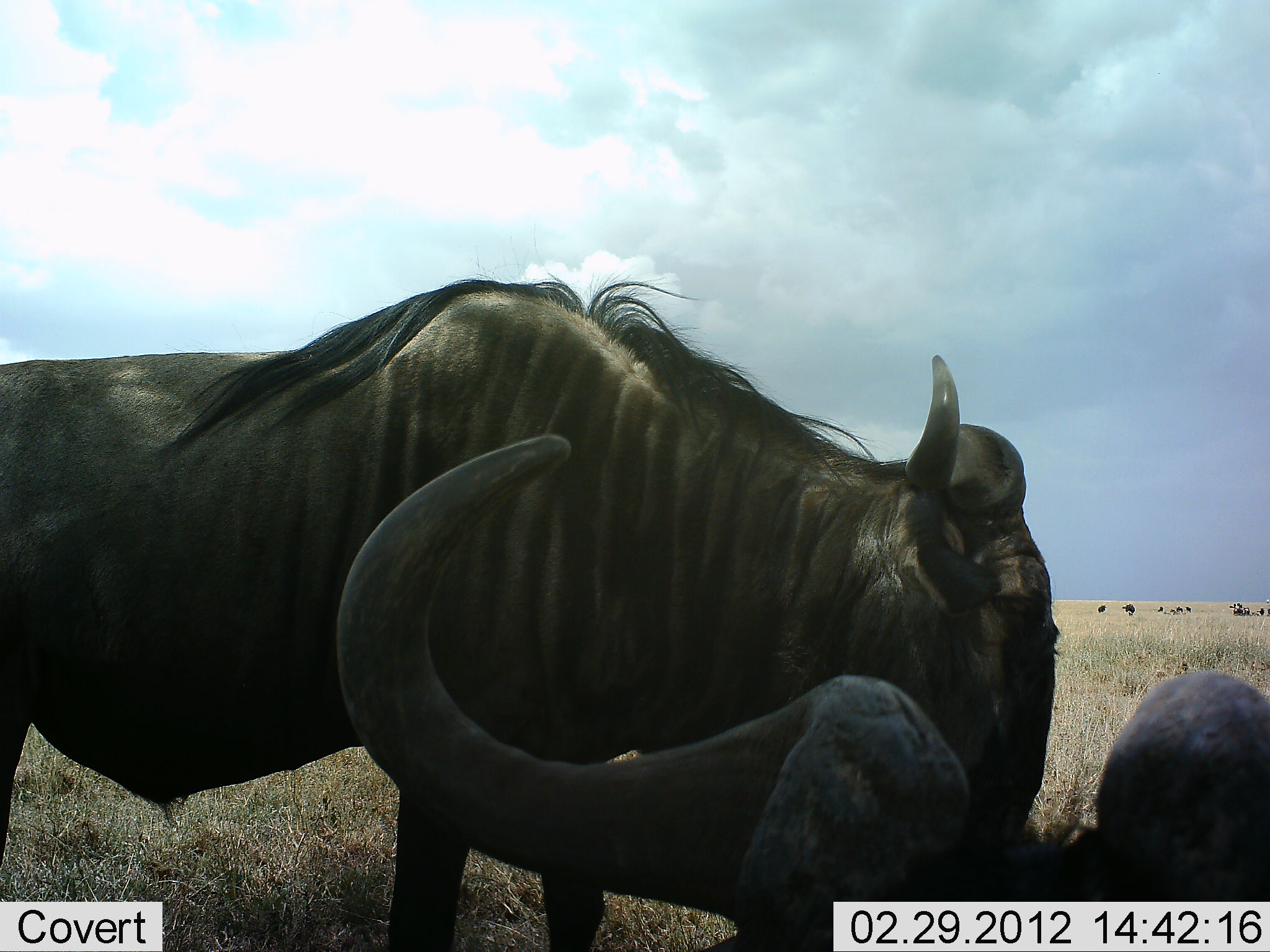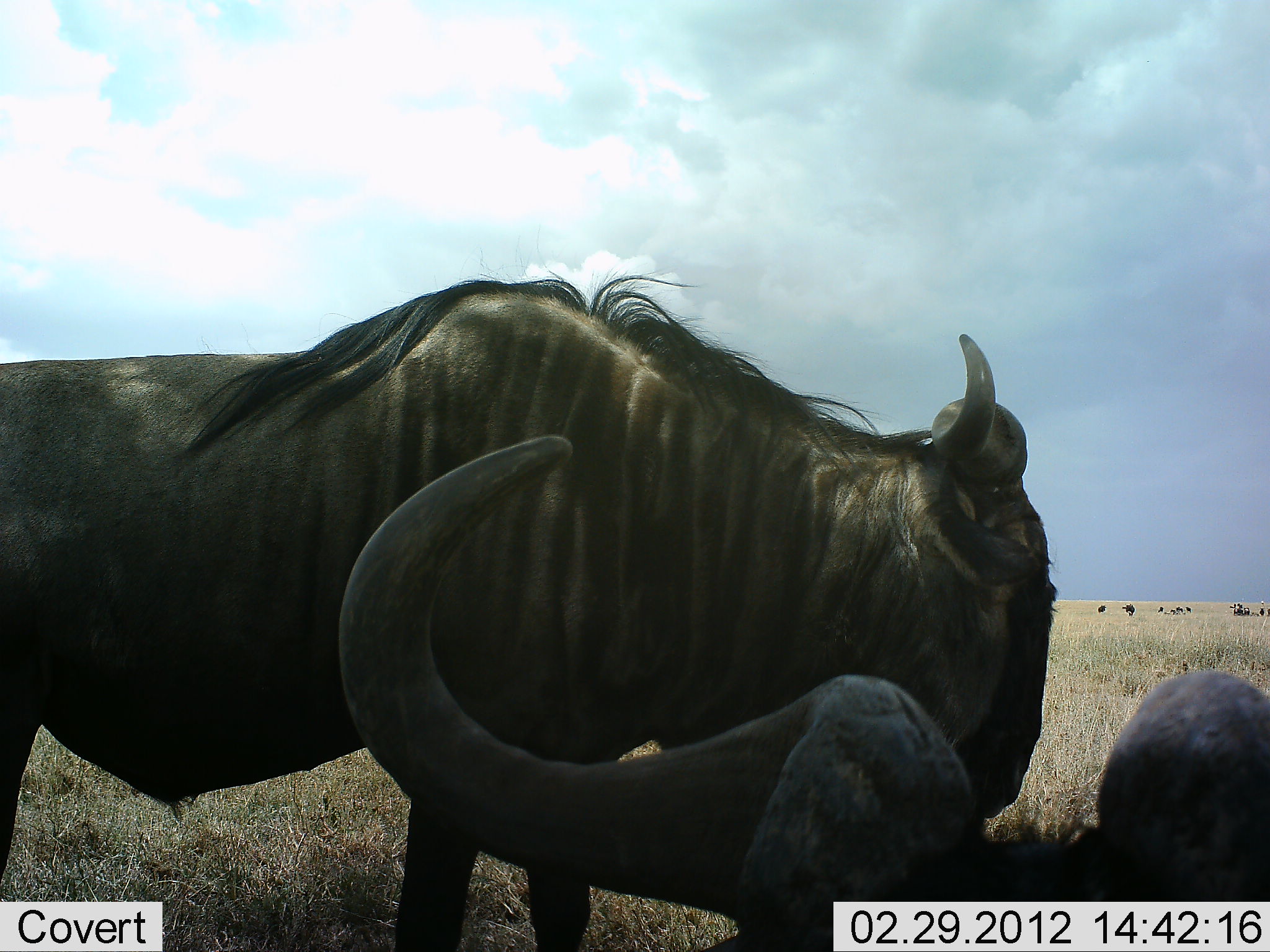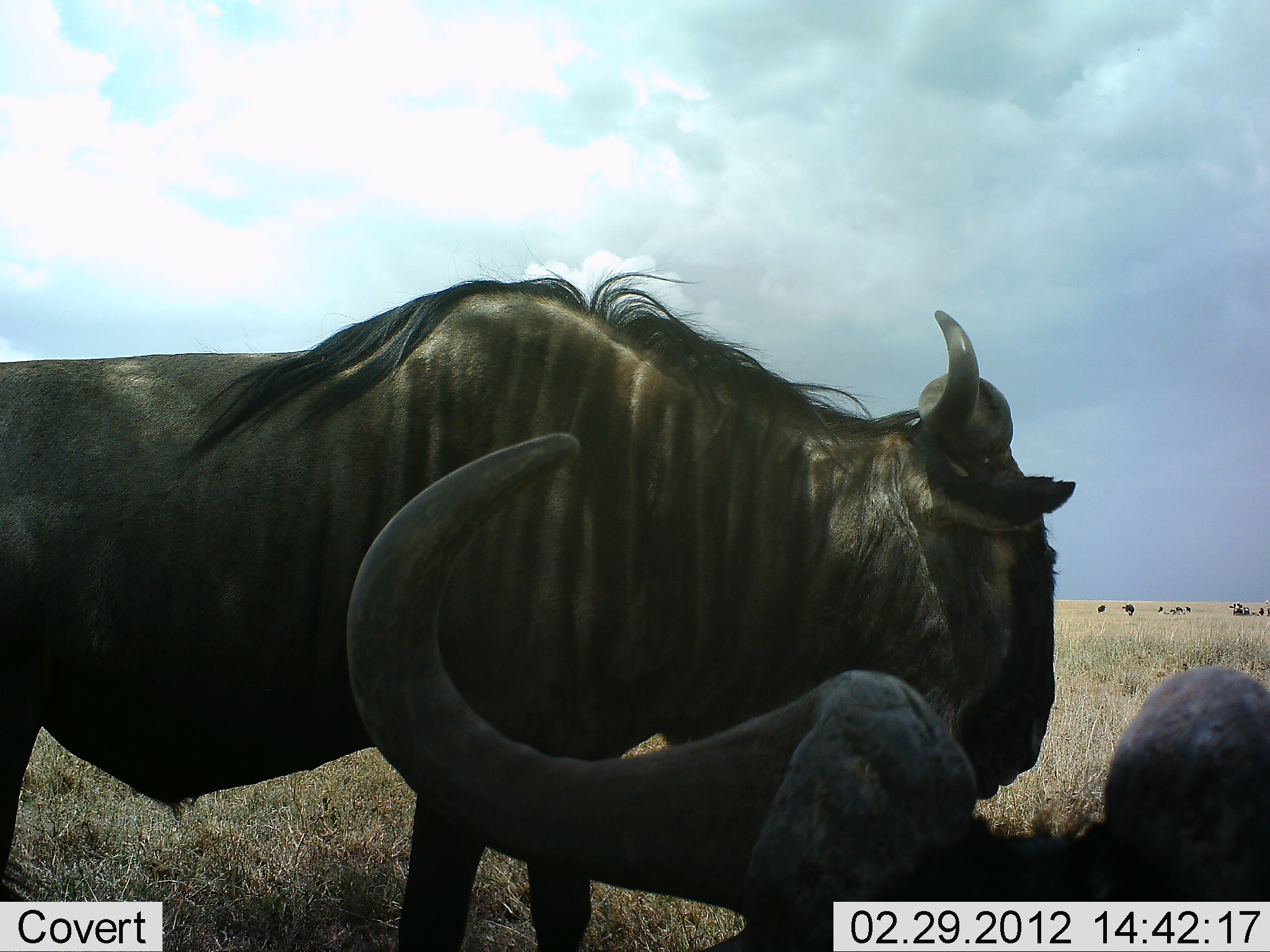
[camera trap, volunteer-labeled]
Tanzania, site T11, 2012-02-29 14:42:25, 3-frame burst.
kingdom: Animalia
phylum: Chordata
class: Mammalia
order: Artiodactyla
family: Bovidae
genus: Connochaetes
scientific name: Connochaetes taurinus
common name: blue wildebeest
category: wildebeest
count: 2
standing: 91%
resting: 74%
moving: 0%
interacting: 0%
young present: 0%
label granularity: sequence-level